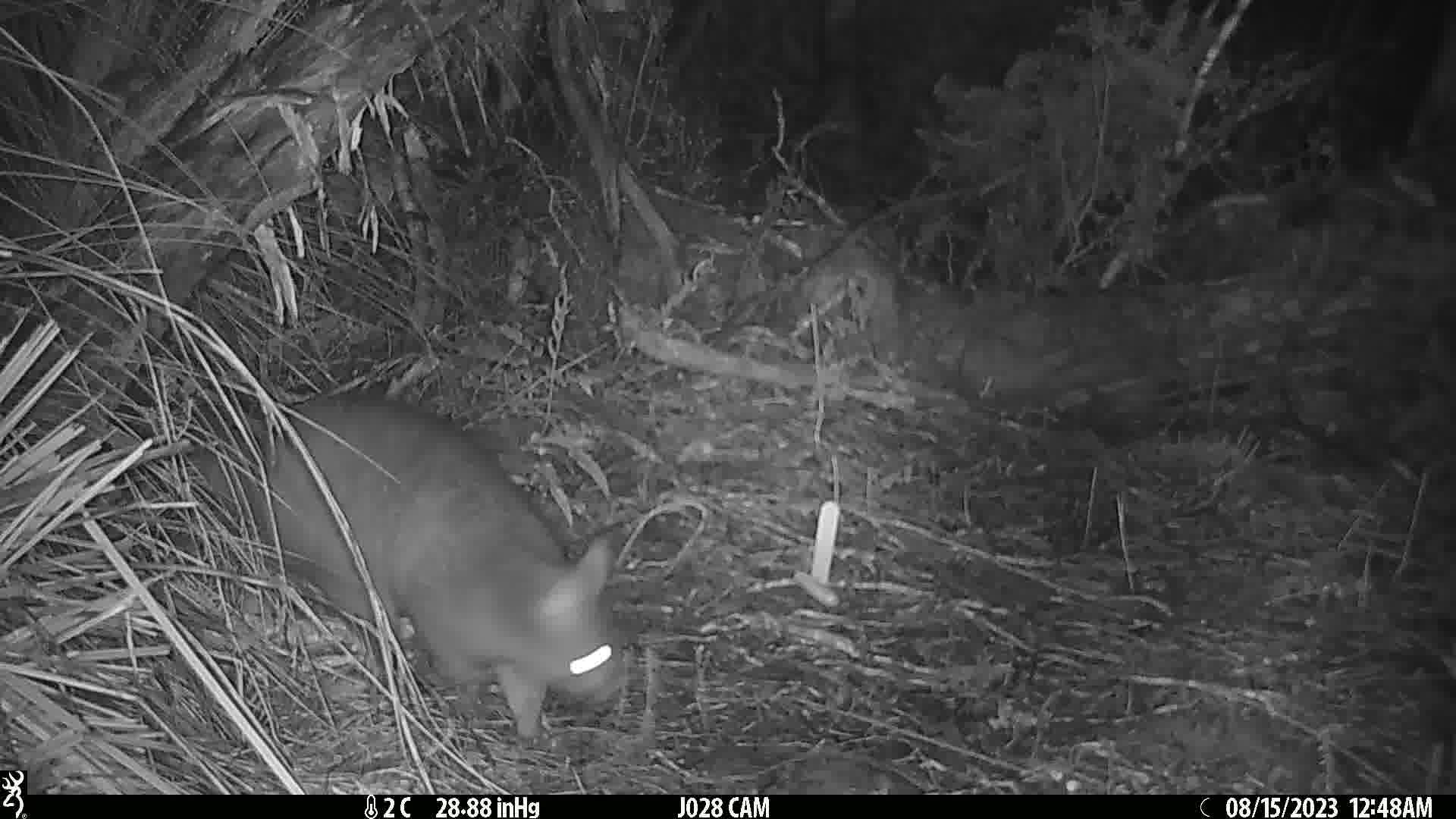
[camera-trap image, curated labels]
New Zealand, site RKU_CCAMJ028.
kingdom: Animalia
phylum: Chordata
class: Mammalia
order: Diprotodontia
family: Phalangeridae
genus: Trichosurus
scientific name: Trichosurus vulpecula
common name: common brushtail possum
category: possum